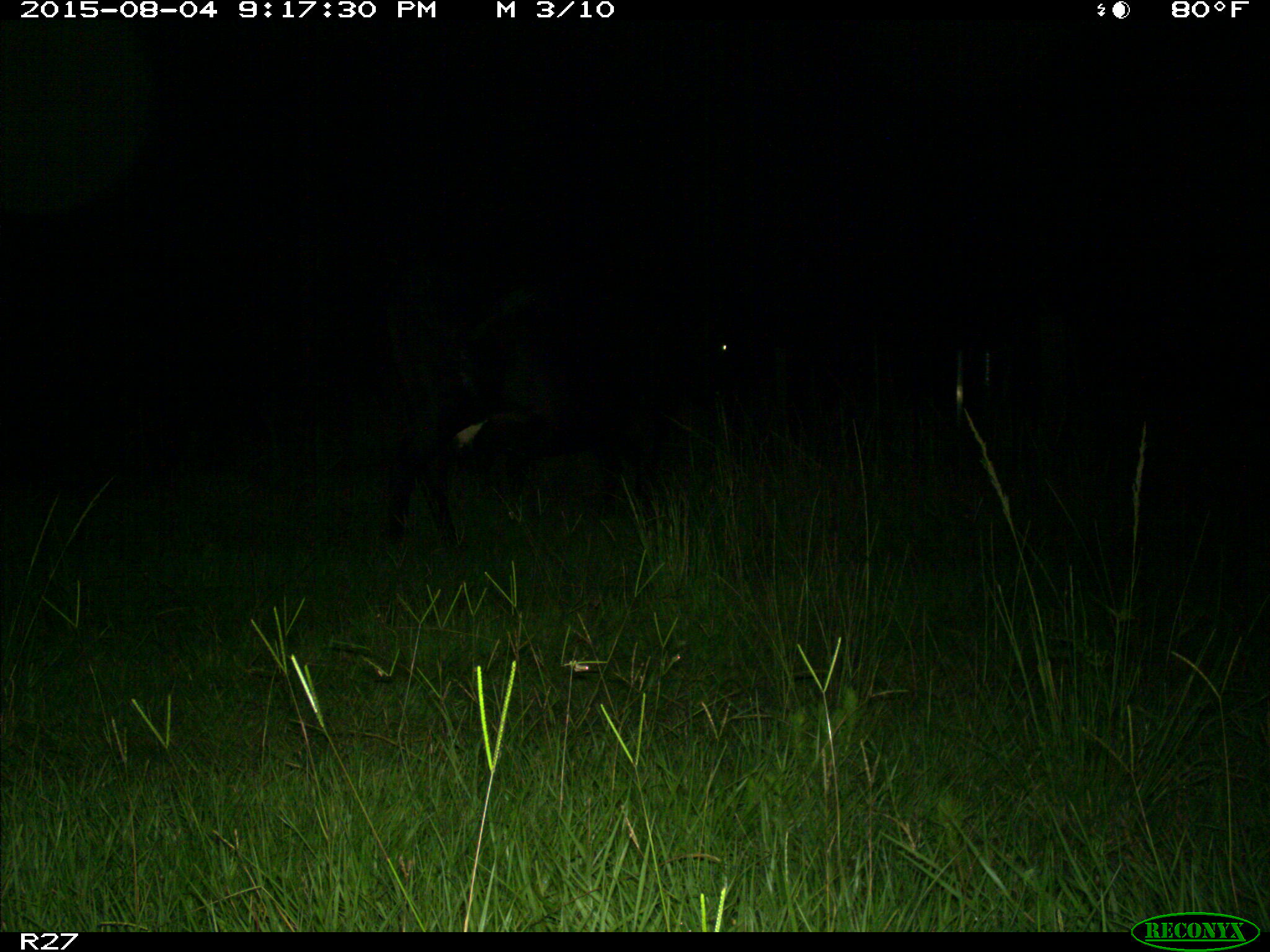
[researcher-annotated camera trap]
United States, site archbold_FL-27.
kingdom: Animalia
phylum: Chordata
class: Mammalia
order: Artiodactyla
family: Bovidae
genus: Bos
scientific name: Bos taurus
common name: domestic cow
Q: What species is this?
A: Bos taurus (domestic cow).